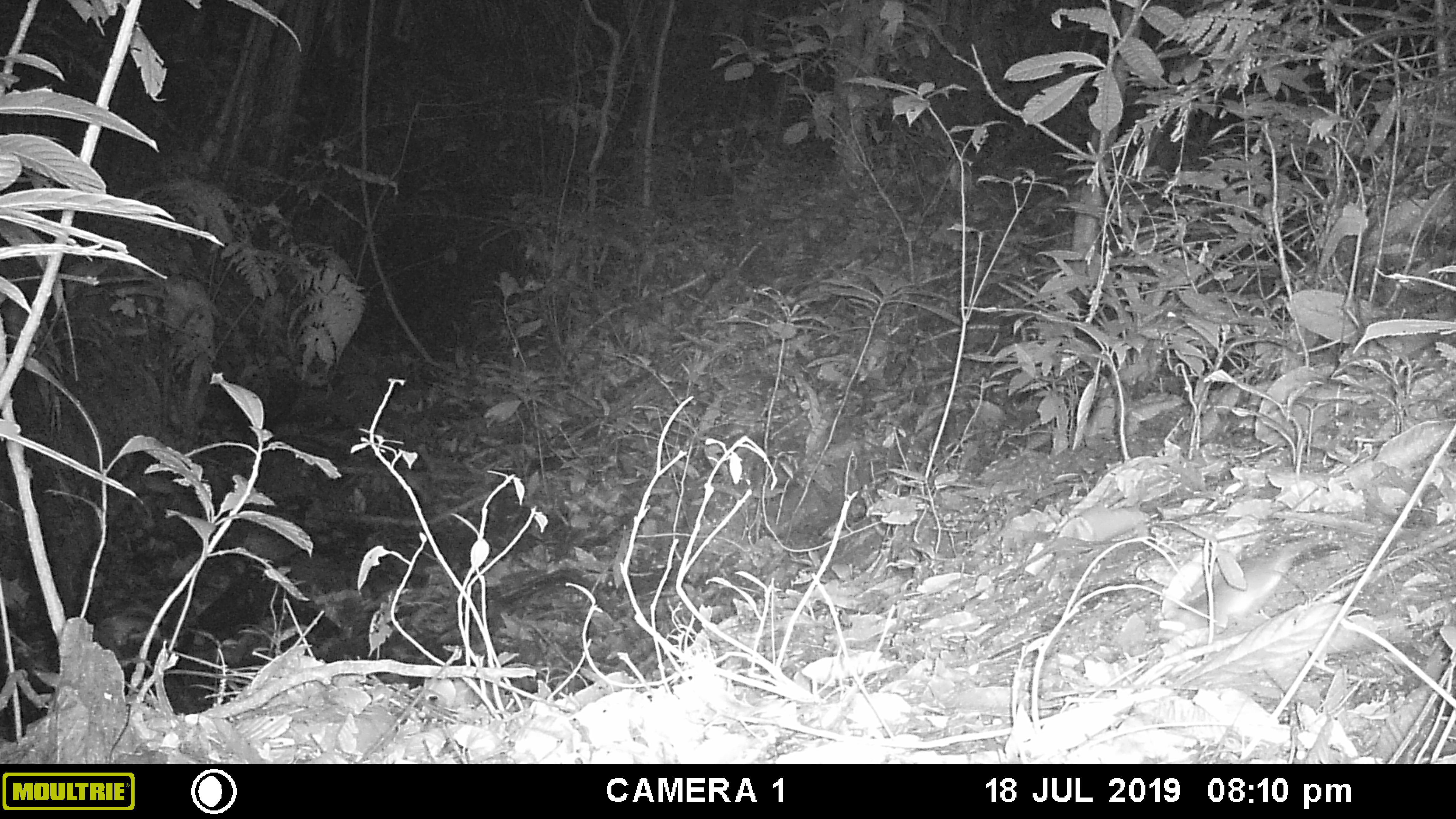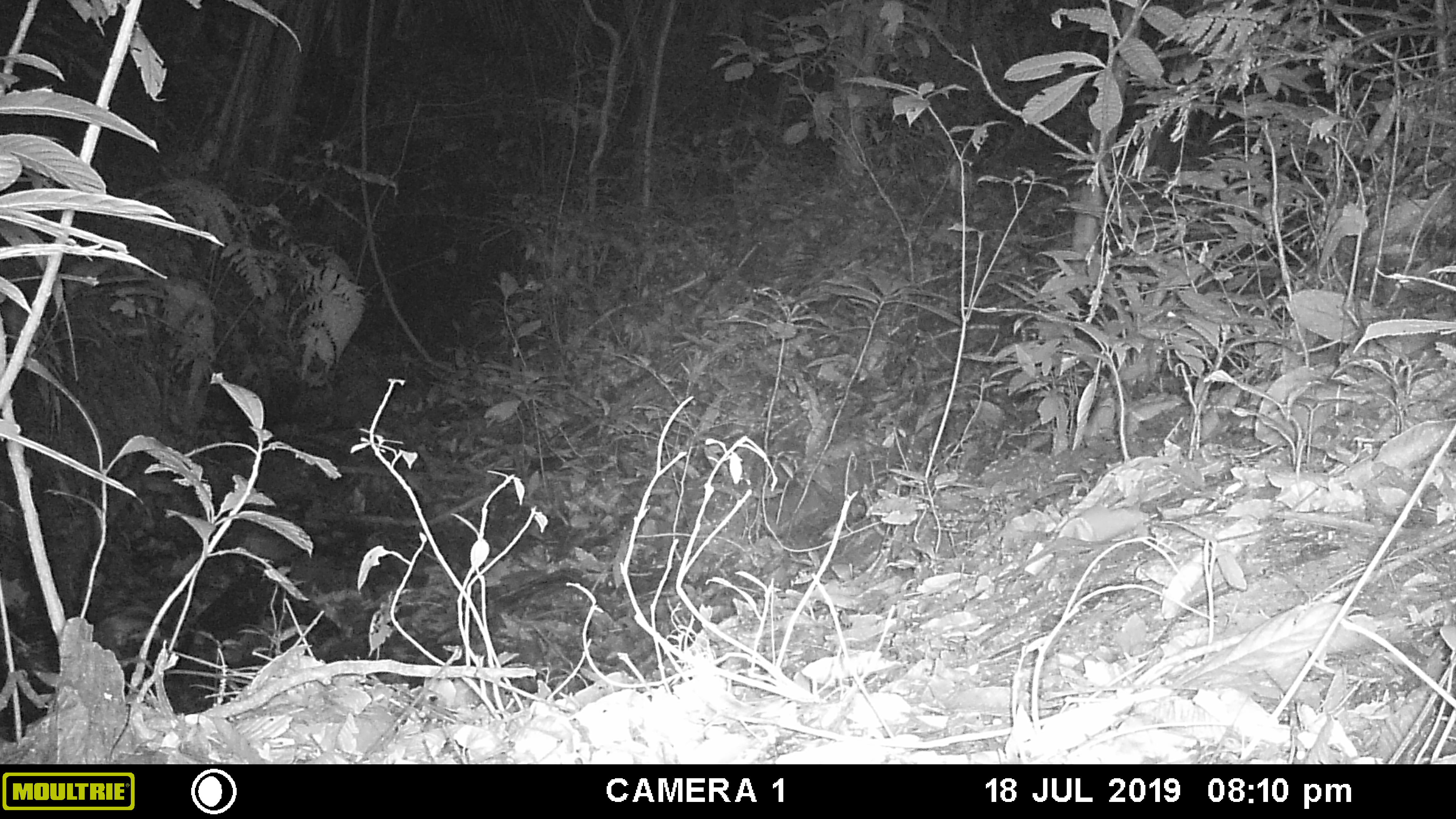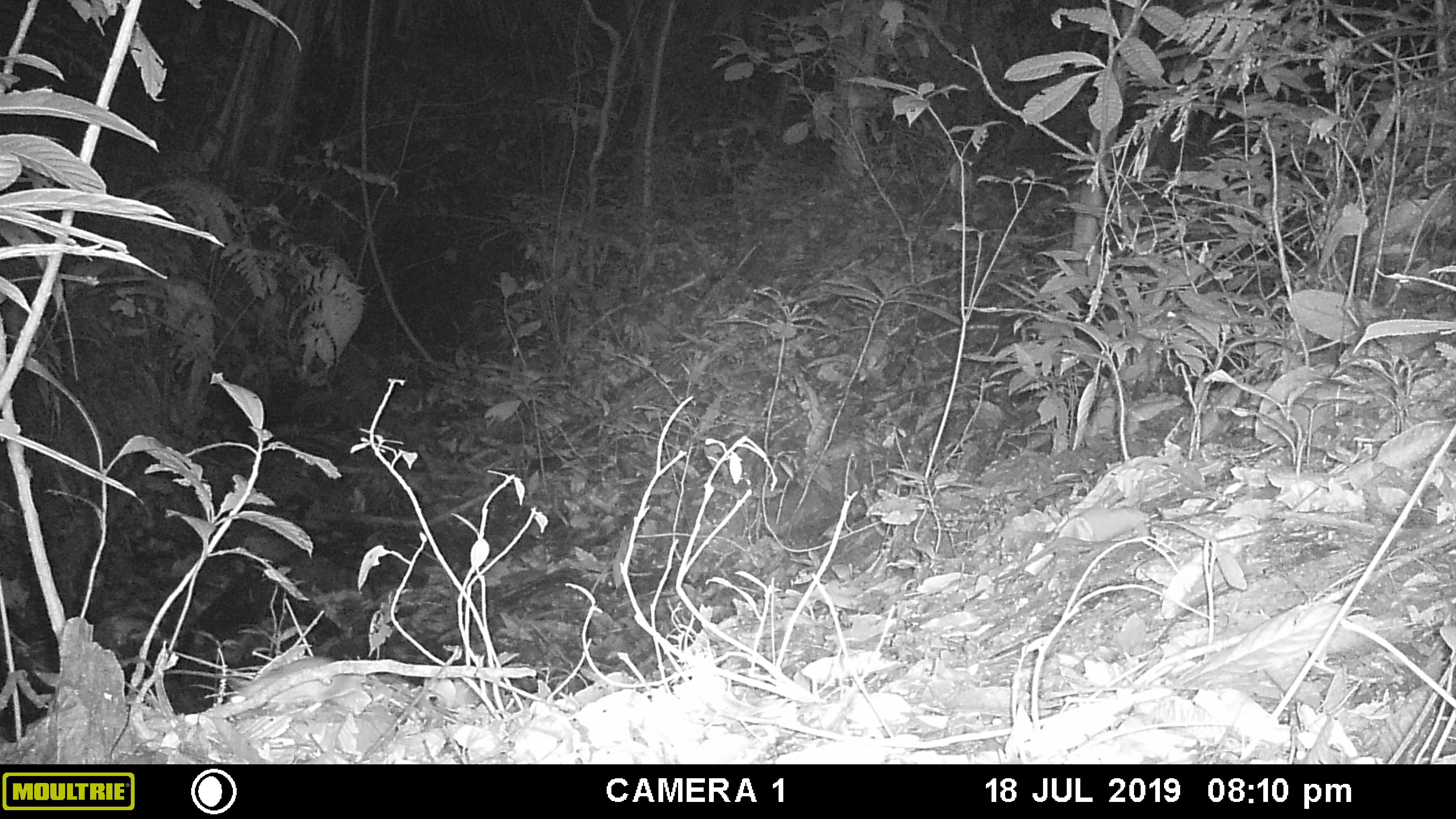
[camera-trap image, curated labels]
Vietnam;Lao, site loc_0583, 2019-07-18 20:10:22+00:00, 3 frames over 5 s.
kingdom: Animalia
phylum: Chordata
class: Mammalia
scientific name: Mammalia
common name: mammal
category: unidentified small mammal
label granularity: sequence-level